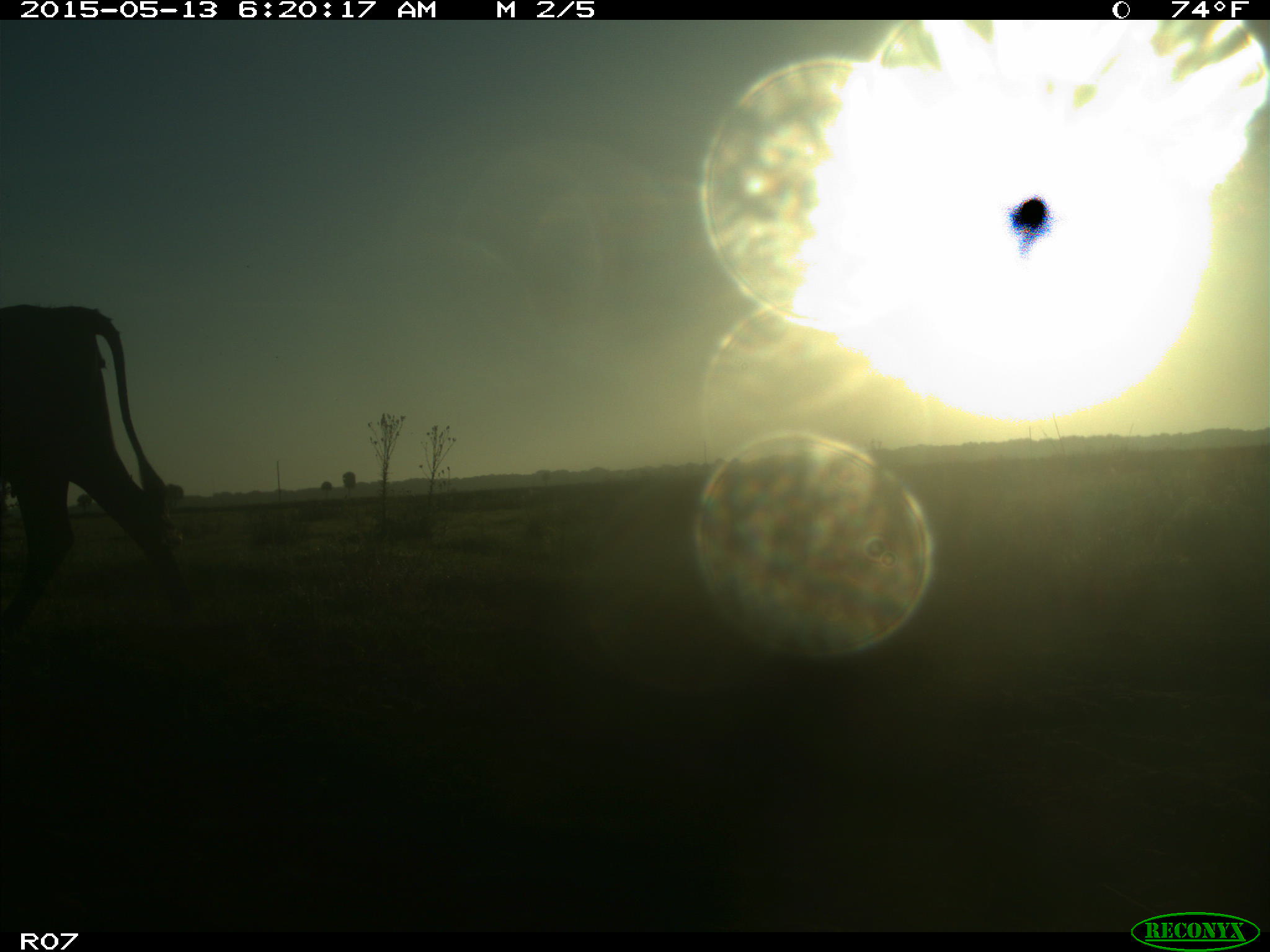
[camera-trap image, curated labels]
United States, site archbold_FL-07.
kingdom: Animalia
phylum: Chordata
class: Mammalia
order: Artiodactyla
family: Bovidae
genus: Bos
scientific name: Bos taurus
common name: domestic cow